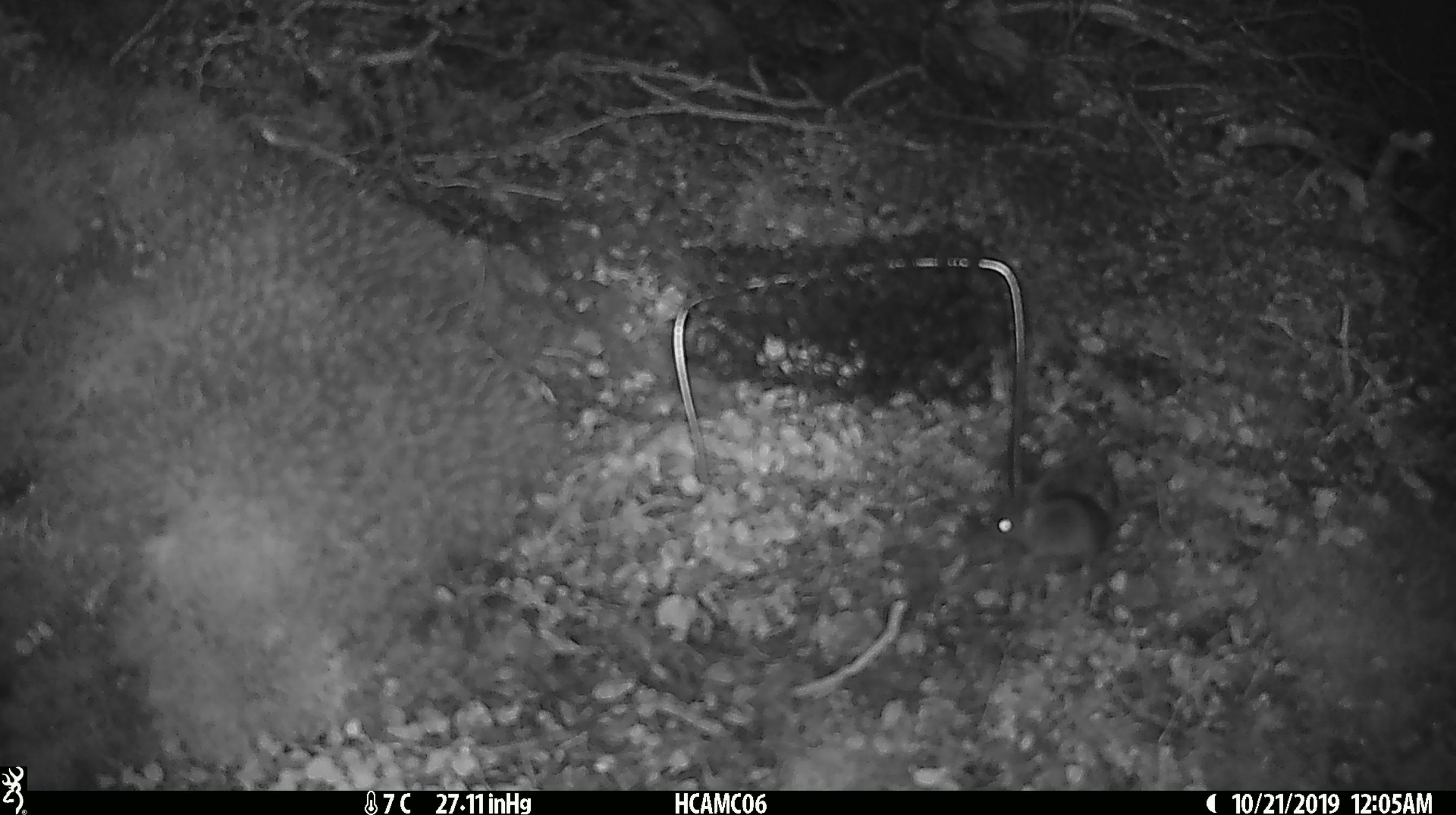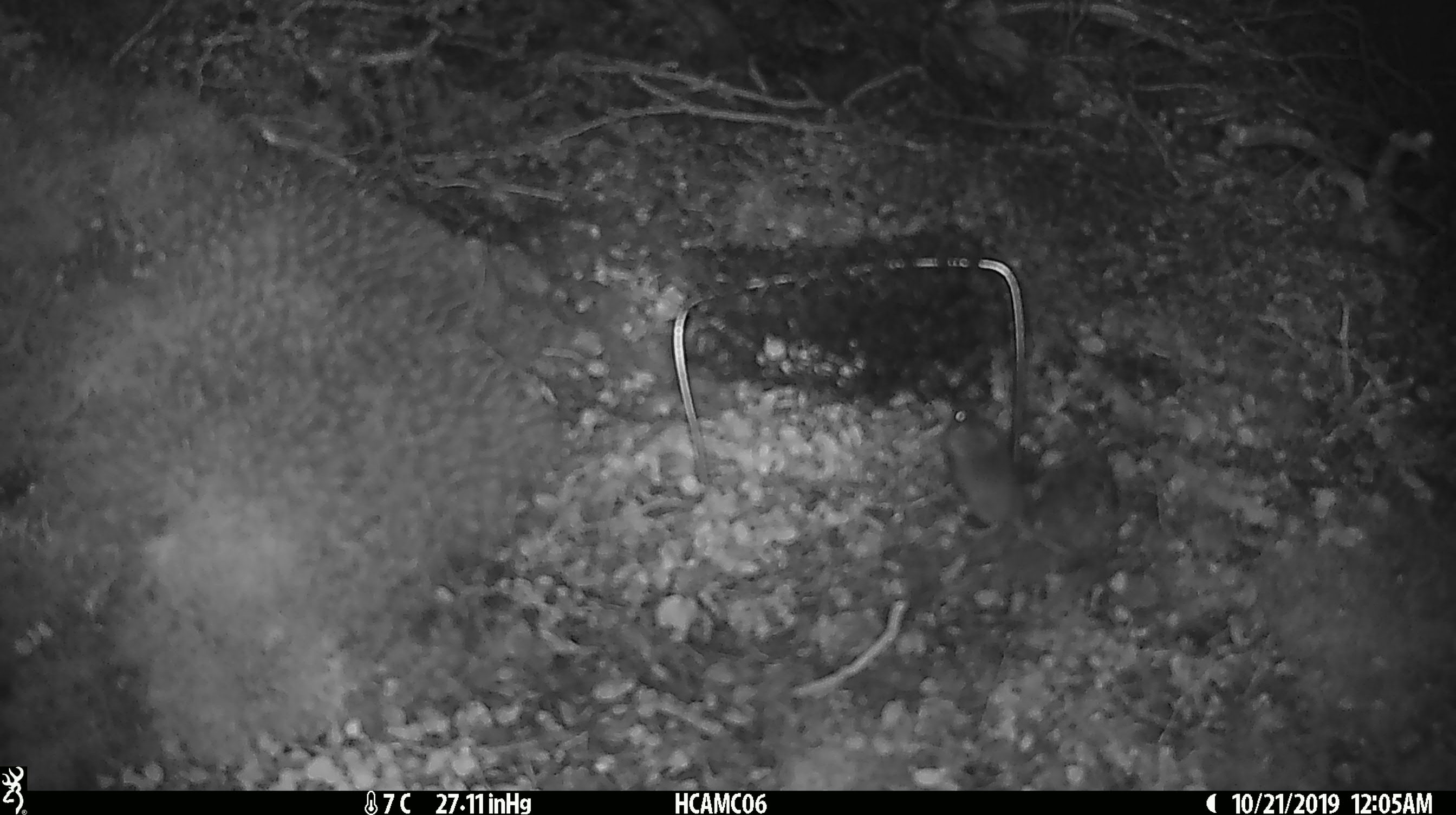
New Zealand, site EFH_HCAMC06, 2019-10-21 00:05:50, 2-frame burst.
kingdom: Animalia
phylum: Chordata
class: Mammalia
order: Rodentia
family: Muridae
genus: Mus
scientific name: Mus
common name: mouse